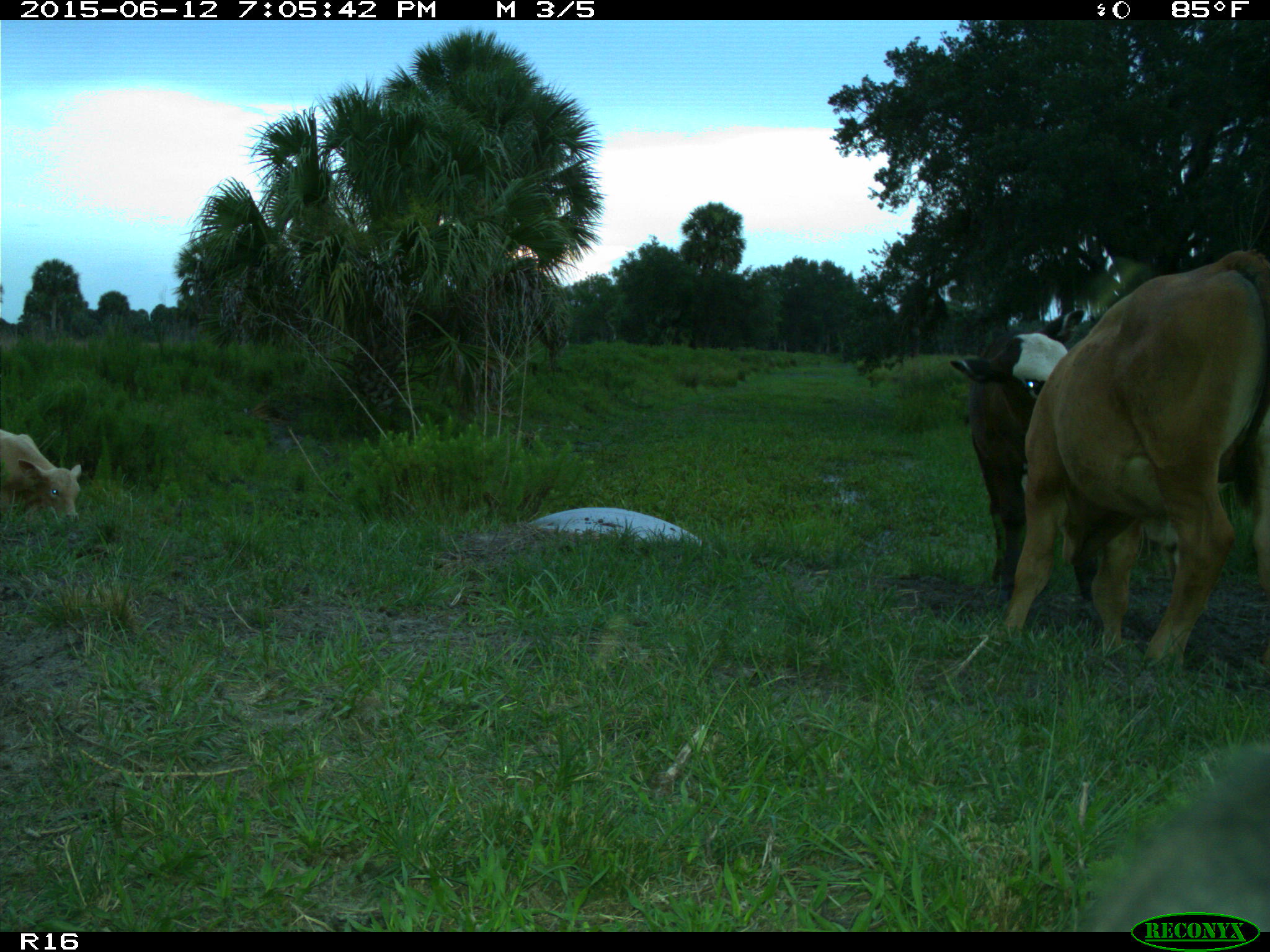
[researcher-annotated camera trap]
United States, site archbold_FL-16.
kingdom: Animalia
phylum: Chordata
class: Mammalia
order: Artiodactyla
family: Bovidae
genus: Bos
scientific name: Bos taurus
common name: domestic cow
Bos taurus (domestic cow).